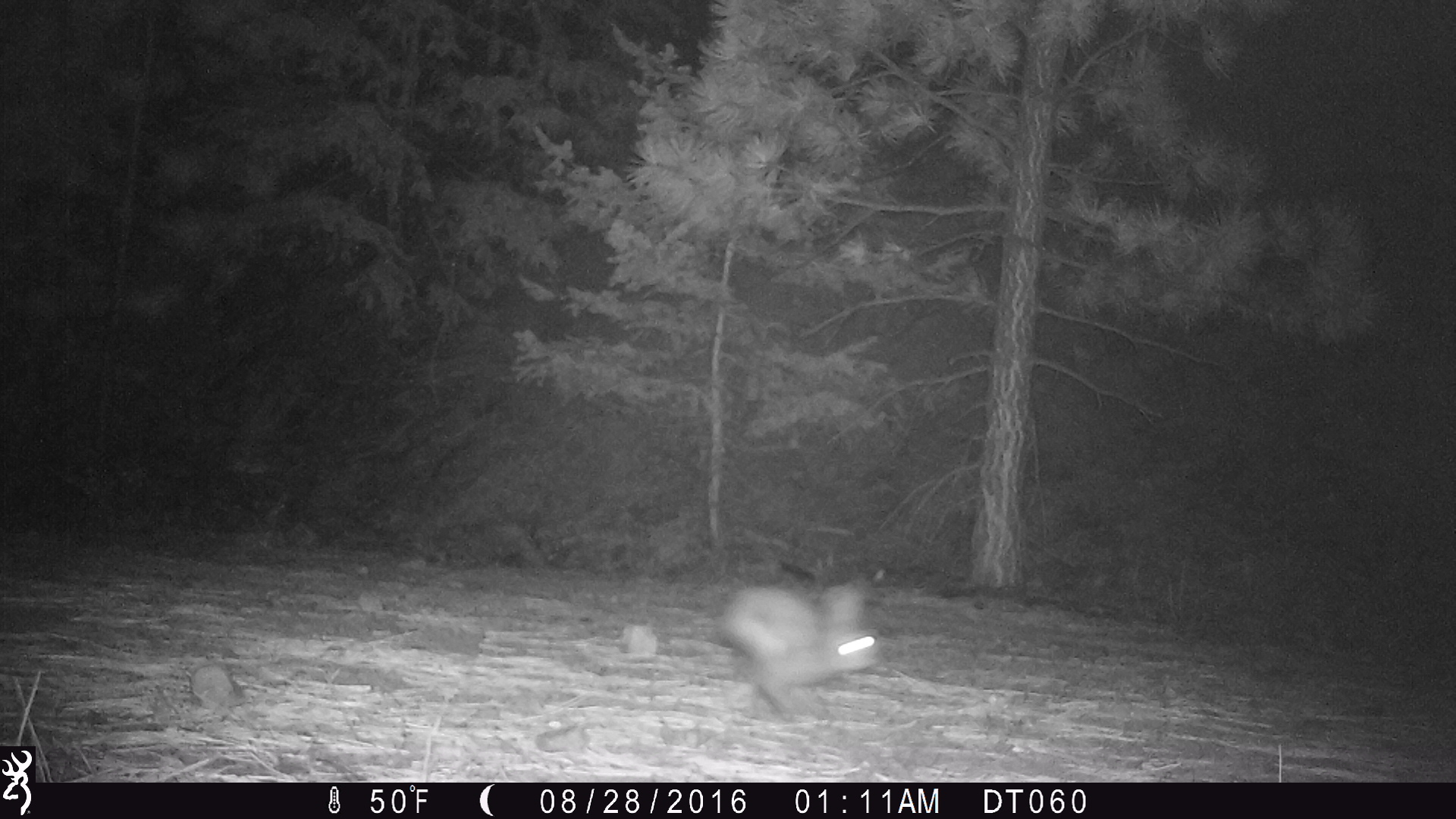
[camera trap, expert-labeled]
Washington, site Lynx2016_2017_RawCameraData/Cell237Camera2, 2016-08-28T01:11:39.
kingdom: Animalia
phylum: Chordata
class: Mammalia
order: Lagomorpha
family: Leporidae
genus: Lepus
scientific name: Lepus americanus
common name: snowshoe hare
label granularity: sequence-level